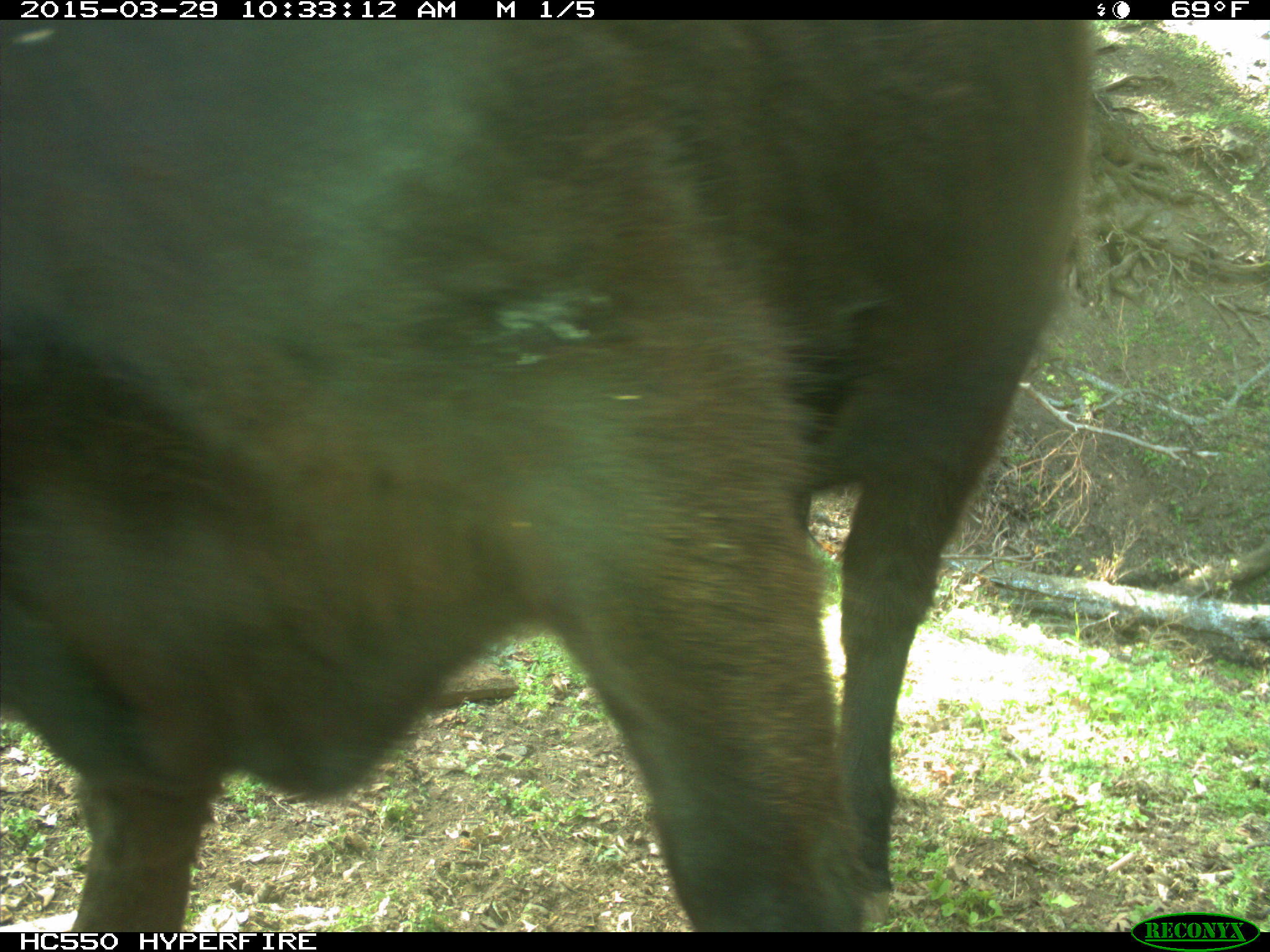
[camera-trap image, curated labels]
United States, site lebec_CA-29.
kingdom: Animalia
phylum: Chordata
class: Mammalia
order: Artiodactyla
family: Bovidae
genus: Bos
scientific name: Bos taurus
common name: domestic cow